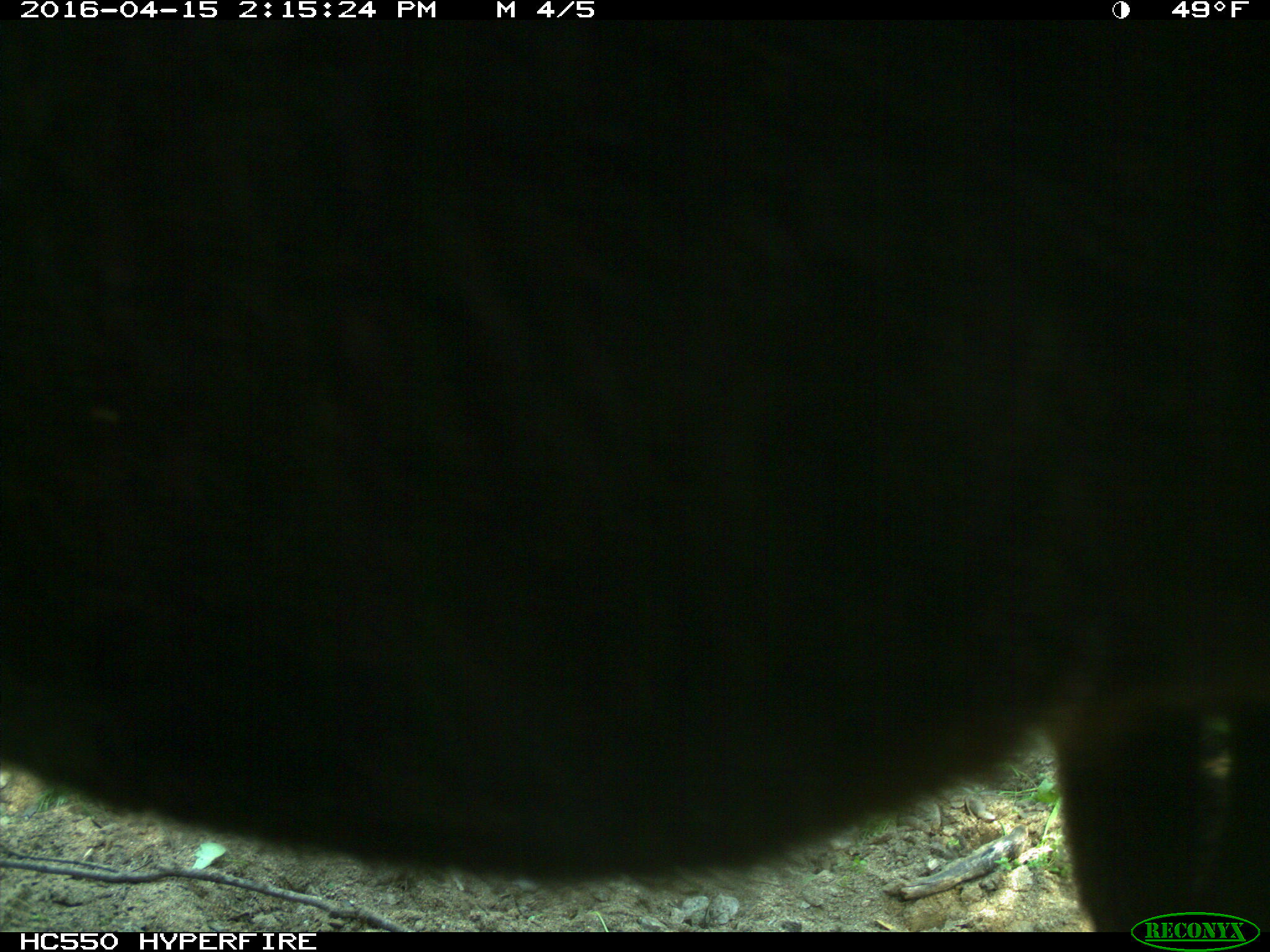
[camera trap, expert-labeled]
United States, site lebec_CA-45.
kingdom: Animalia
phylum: Chordata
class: Mammalia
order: Artiodactyla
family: Bovidae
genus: Bos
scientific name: Bos taurus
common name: domestic cow